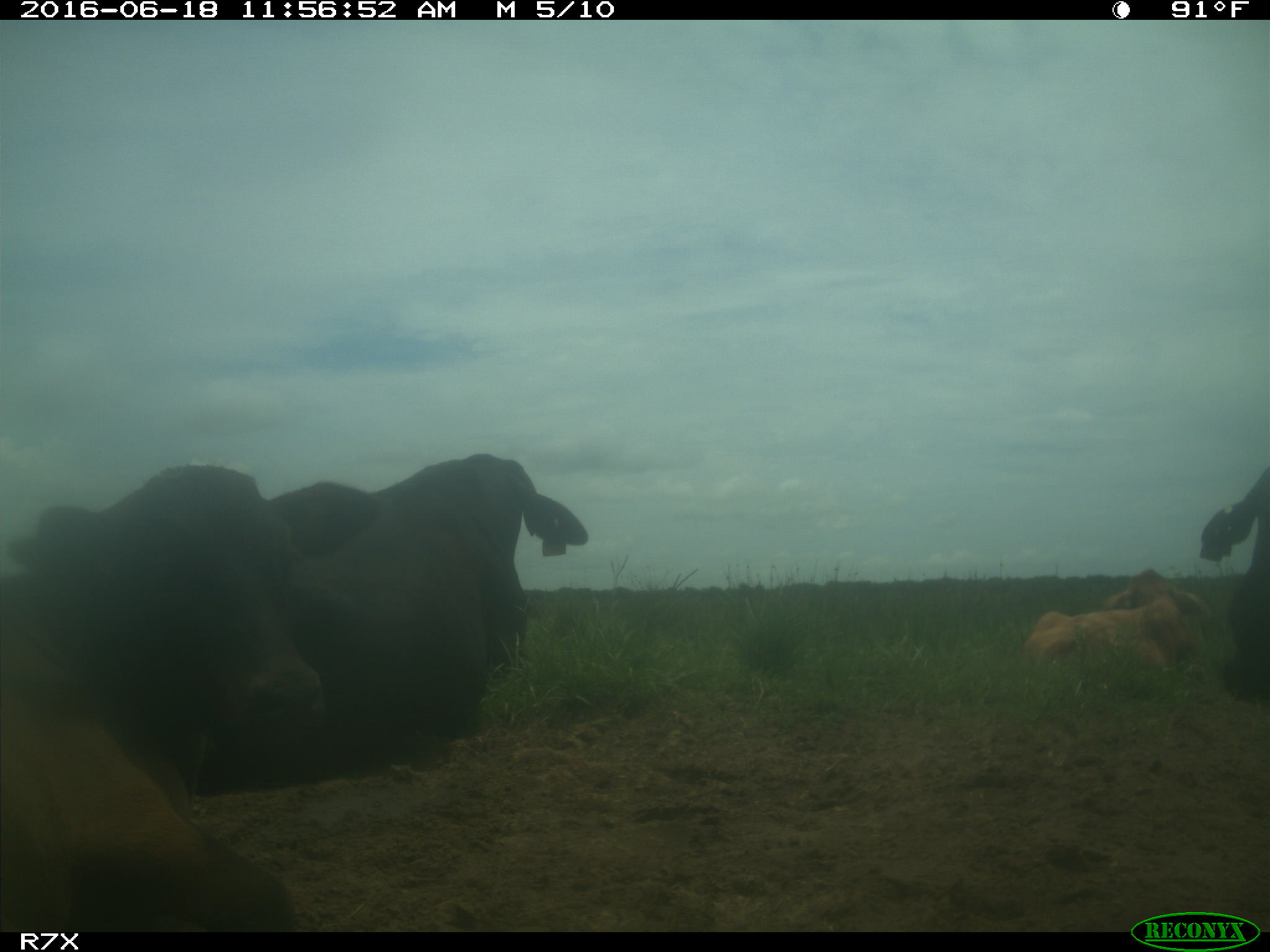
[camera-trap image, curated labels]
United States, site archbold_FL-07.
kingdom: Animalia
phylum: Chordata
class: Mammalia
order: Artiodactyla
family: Bovidae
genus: Bos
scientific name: Bos taurus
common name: domestic cow